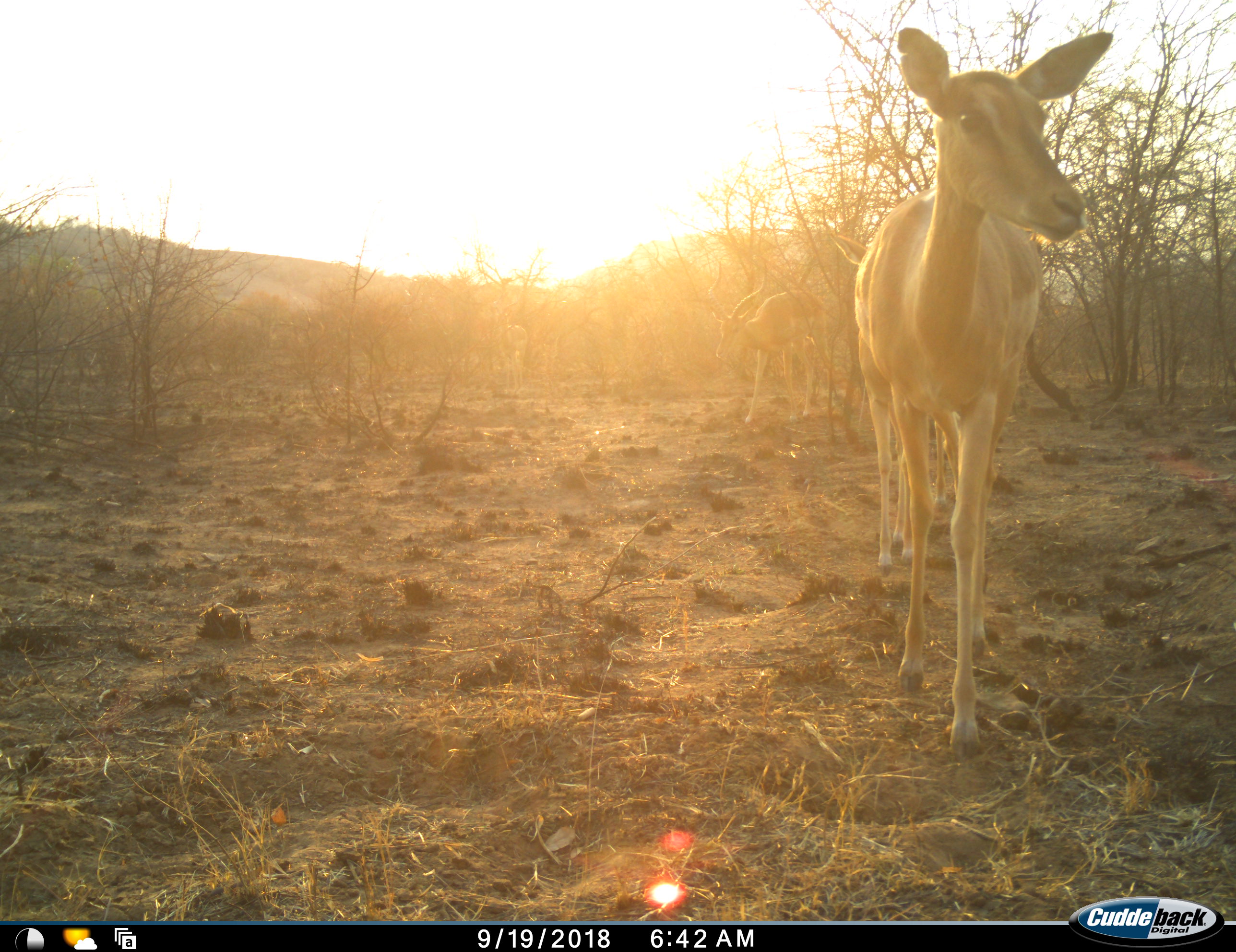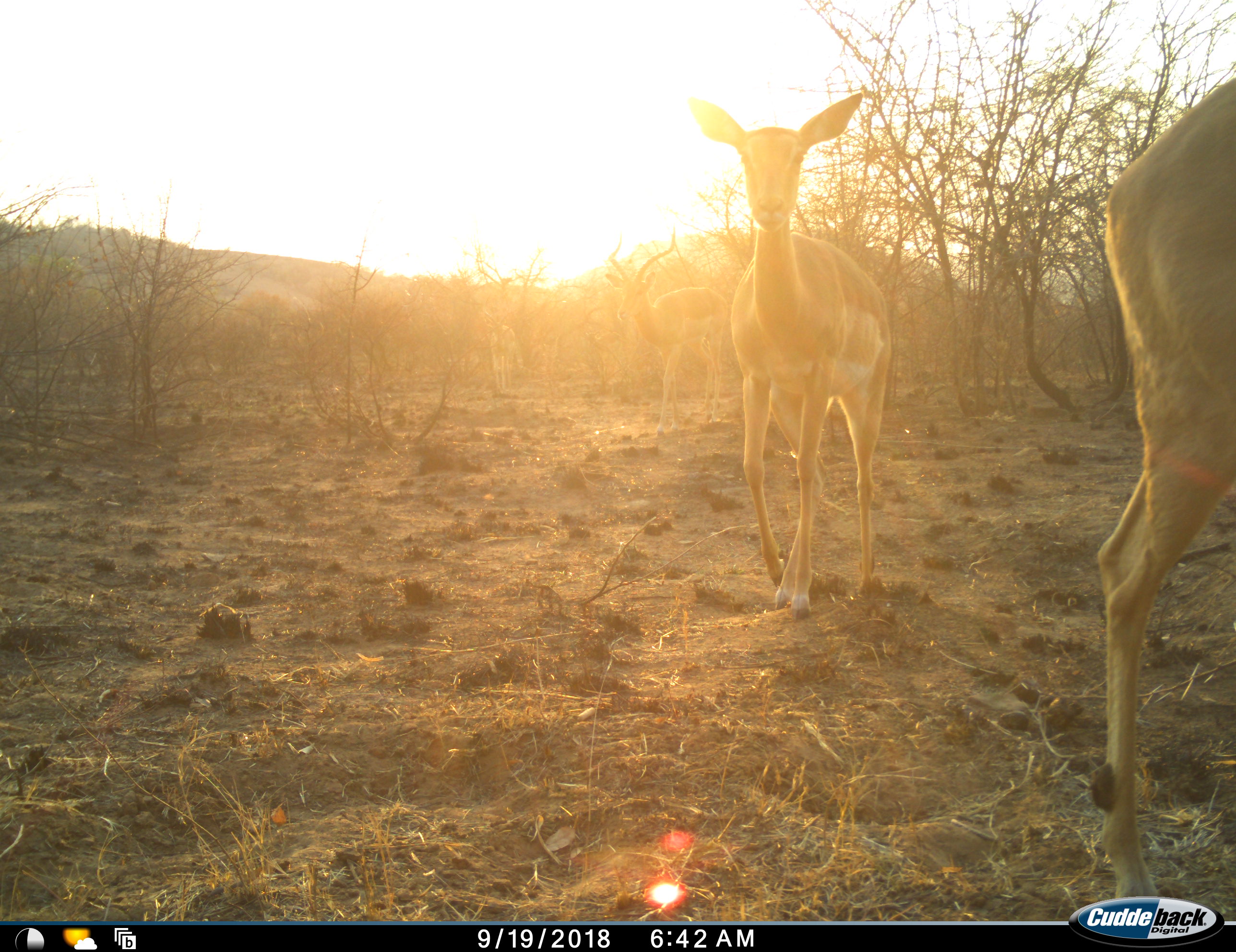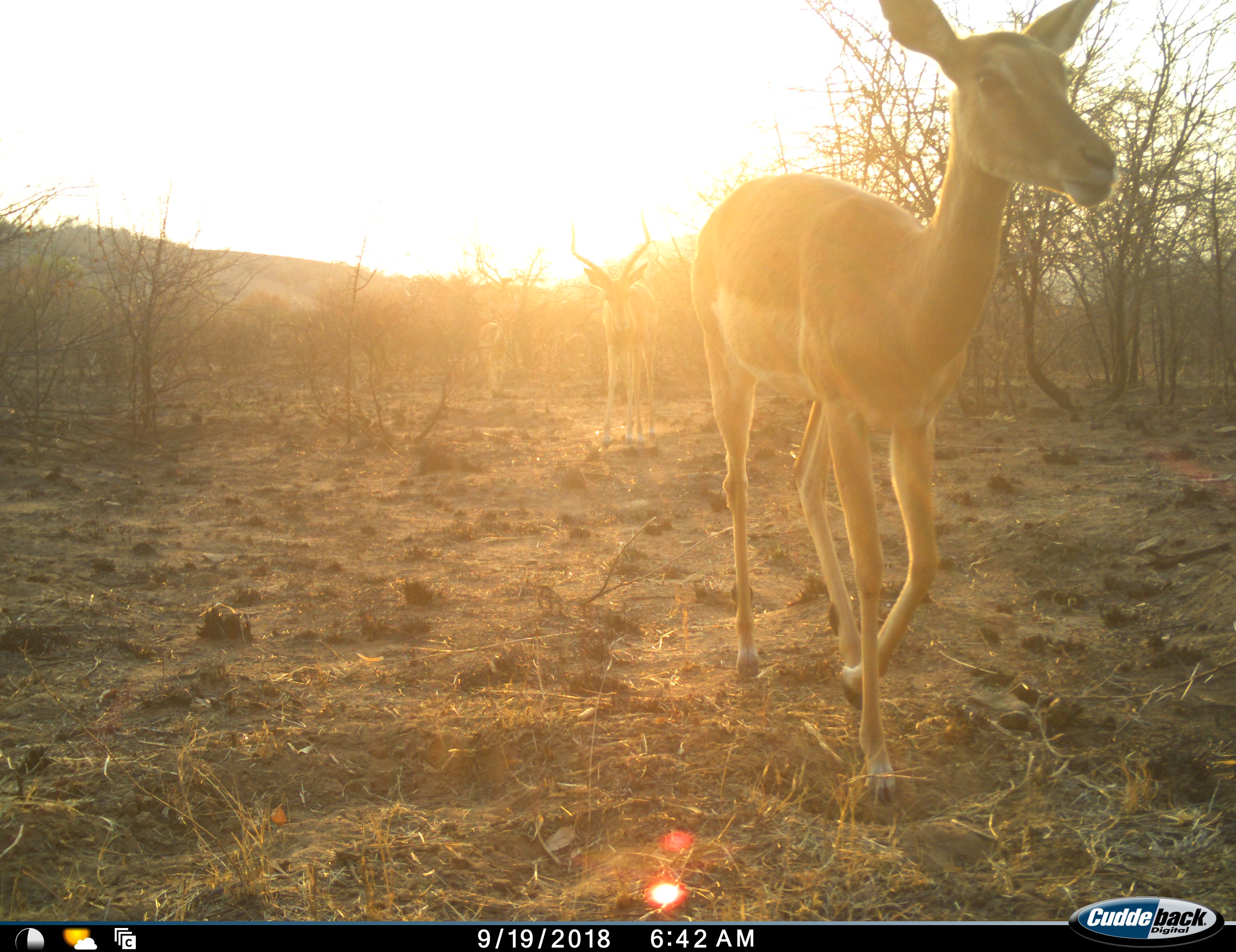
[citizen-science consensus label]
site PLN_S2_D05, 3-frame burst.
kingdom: Animalia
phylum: Chordata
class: Mammalia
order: Artiodactyla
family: Bovidae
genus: Aepyceros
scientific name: Aepyceros melampus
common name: impala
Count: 4.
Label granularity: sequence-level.